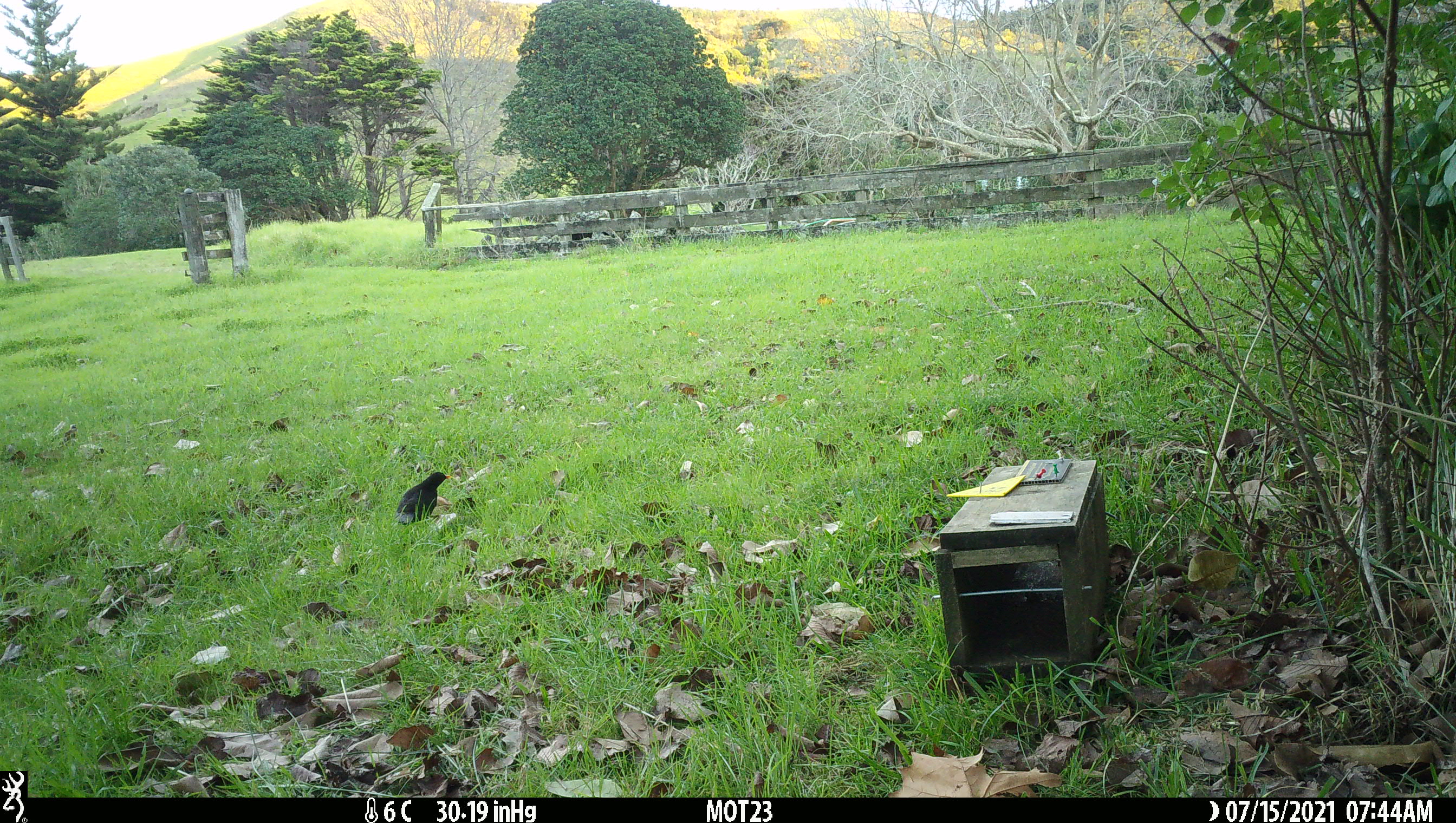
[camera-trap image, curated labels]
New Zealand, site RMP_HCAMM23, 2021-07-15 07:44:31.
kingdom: Animalia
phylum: Chordata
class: Aves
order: Passeriformes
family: Turdidae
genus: Turdus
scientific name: Turdus merula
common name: eurasian blackbird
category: blackbird